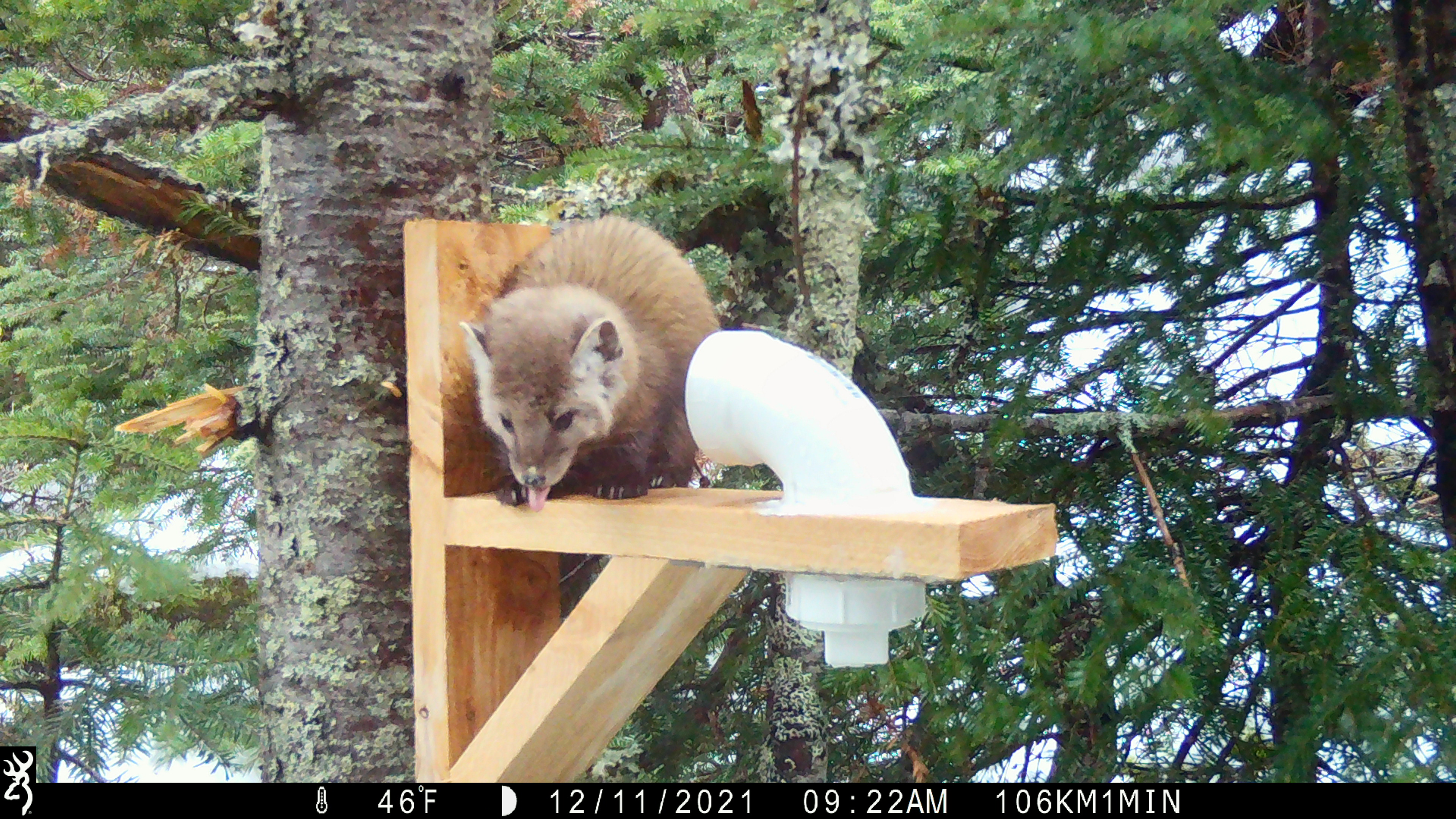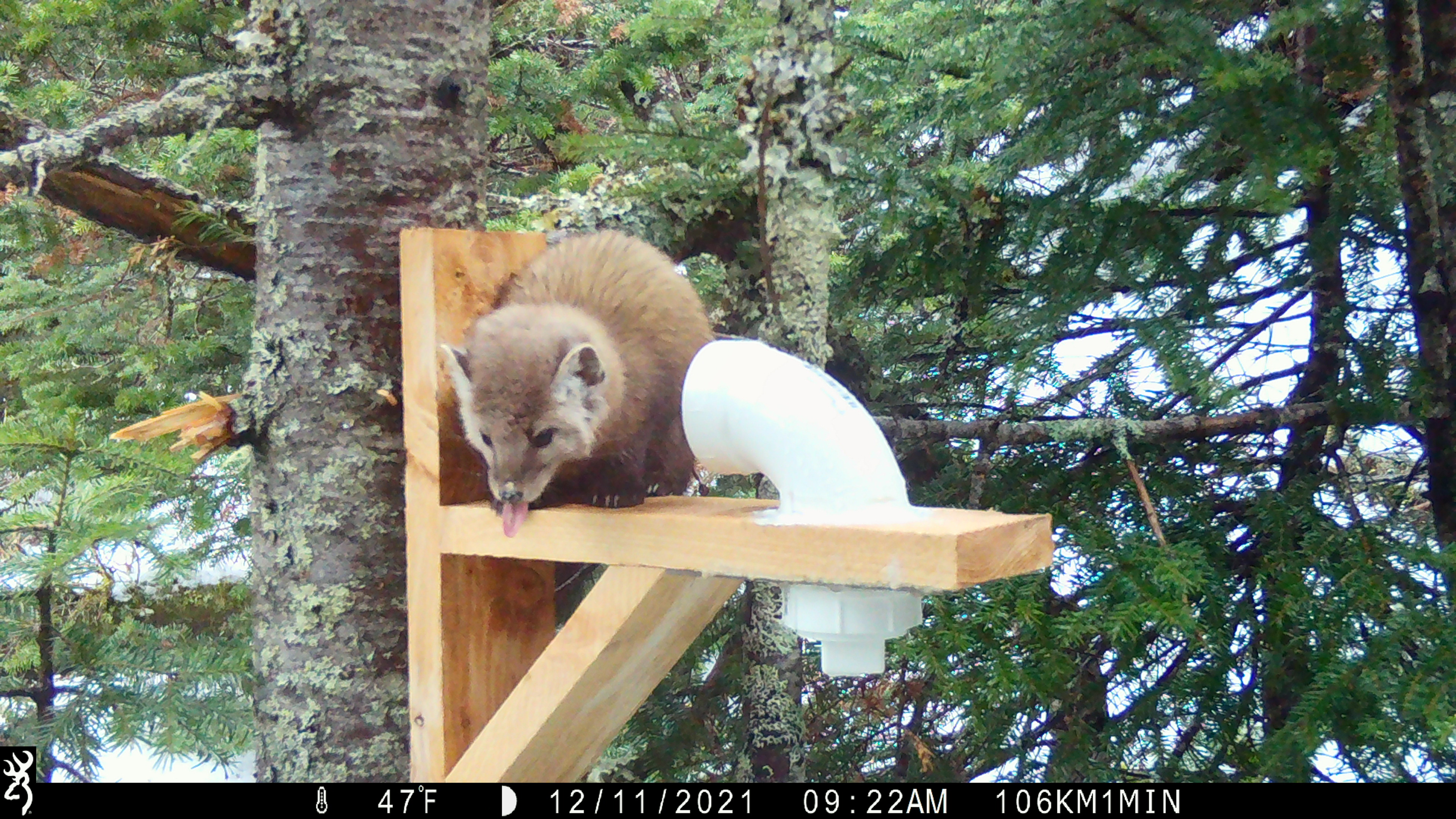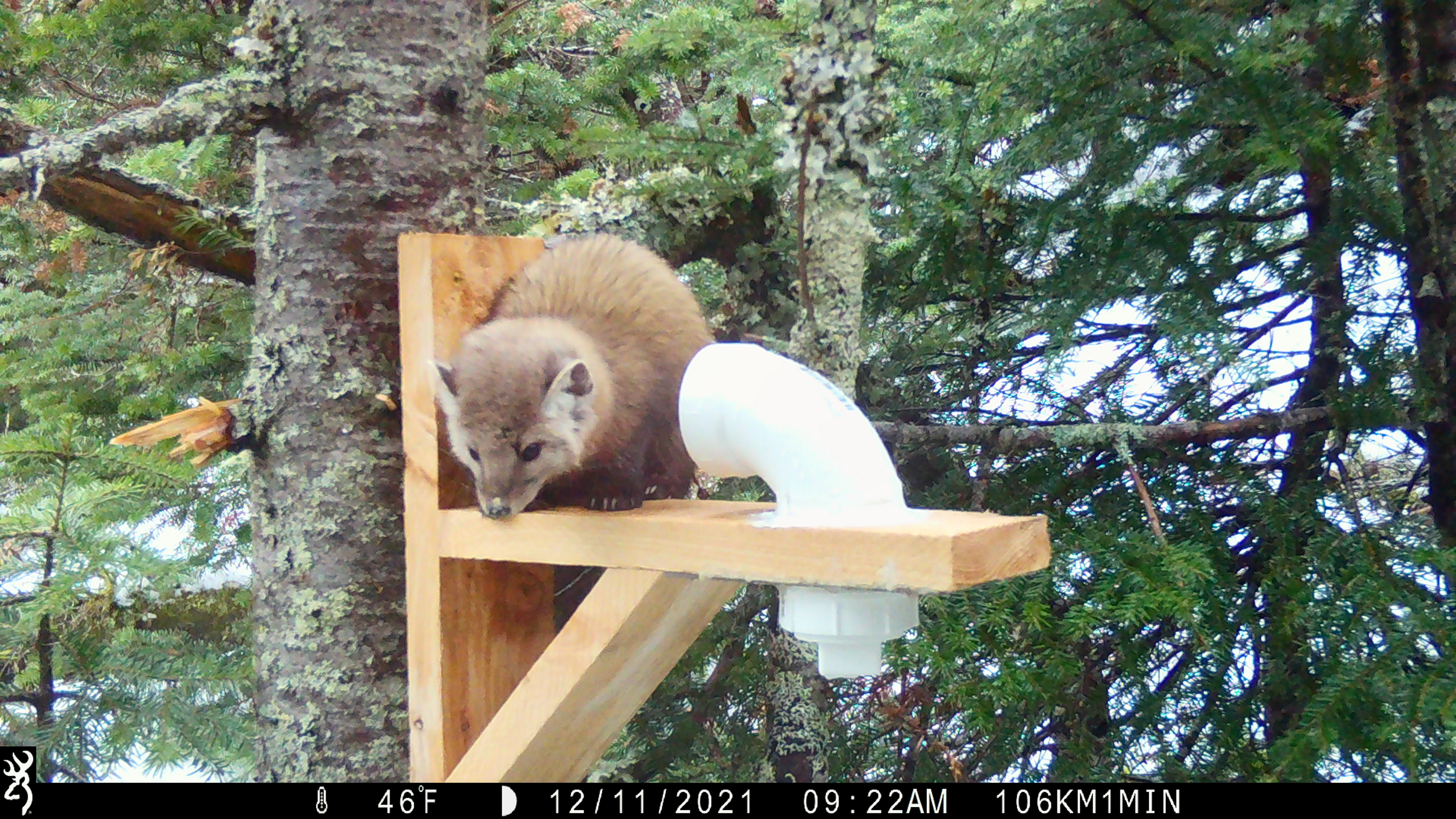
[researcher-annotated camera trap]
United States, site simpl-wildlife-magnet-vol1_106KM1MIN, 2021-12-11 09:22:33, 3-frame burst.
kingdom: Animalia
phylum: Chordata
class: Mammalia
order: Carnivora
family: Mustelidae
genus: Martes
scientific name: Martes americana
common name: american marten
American marten (Martes americana).